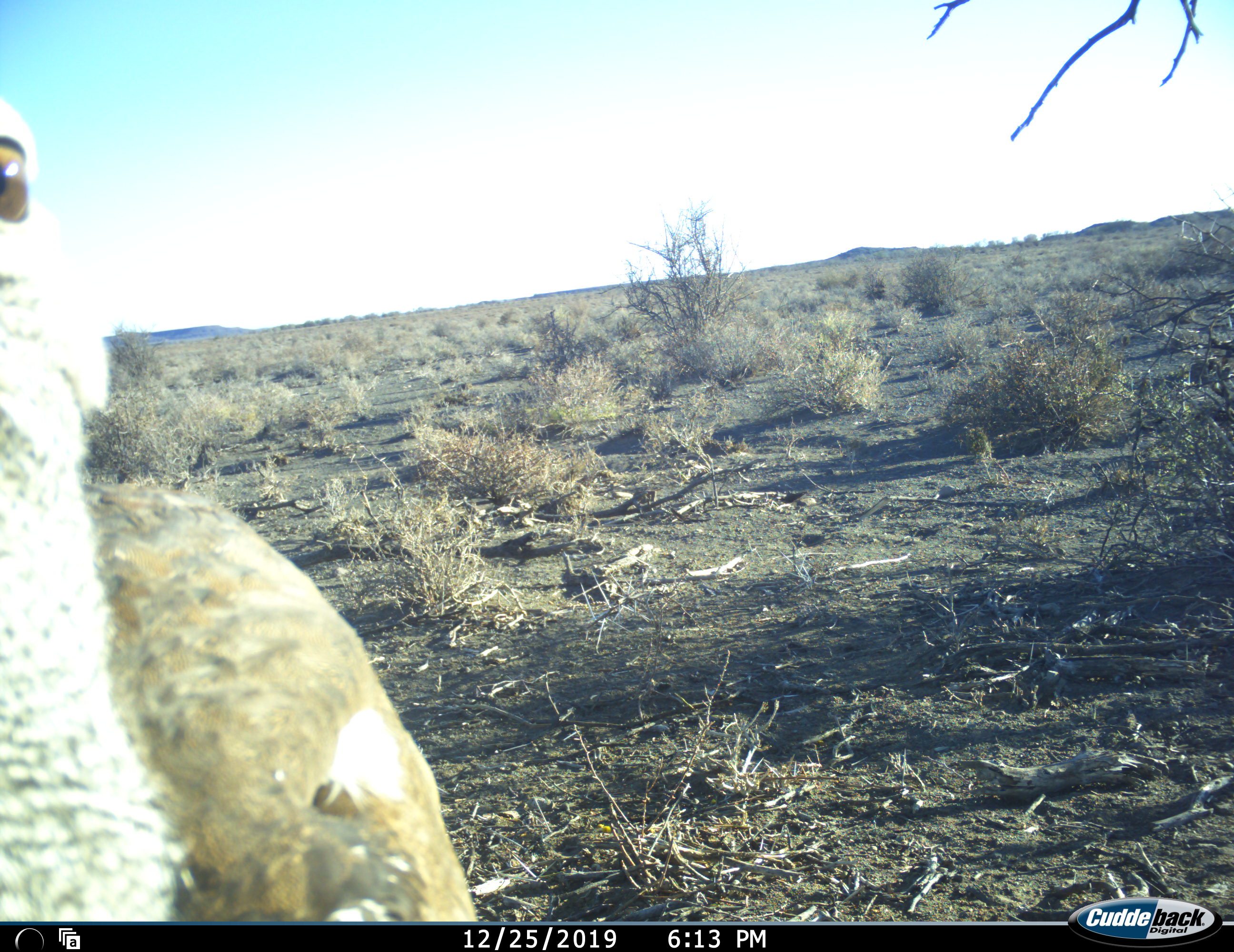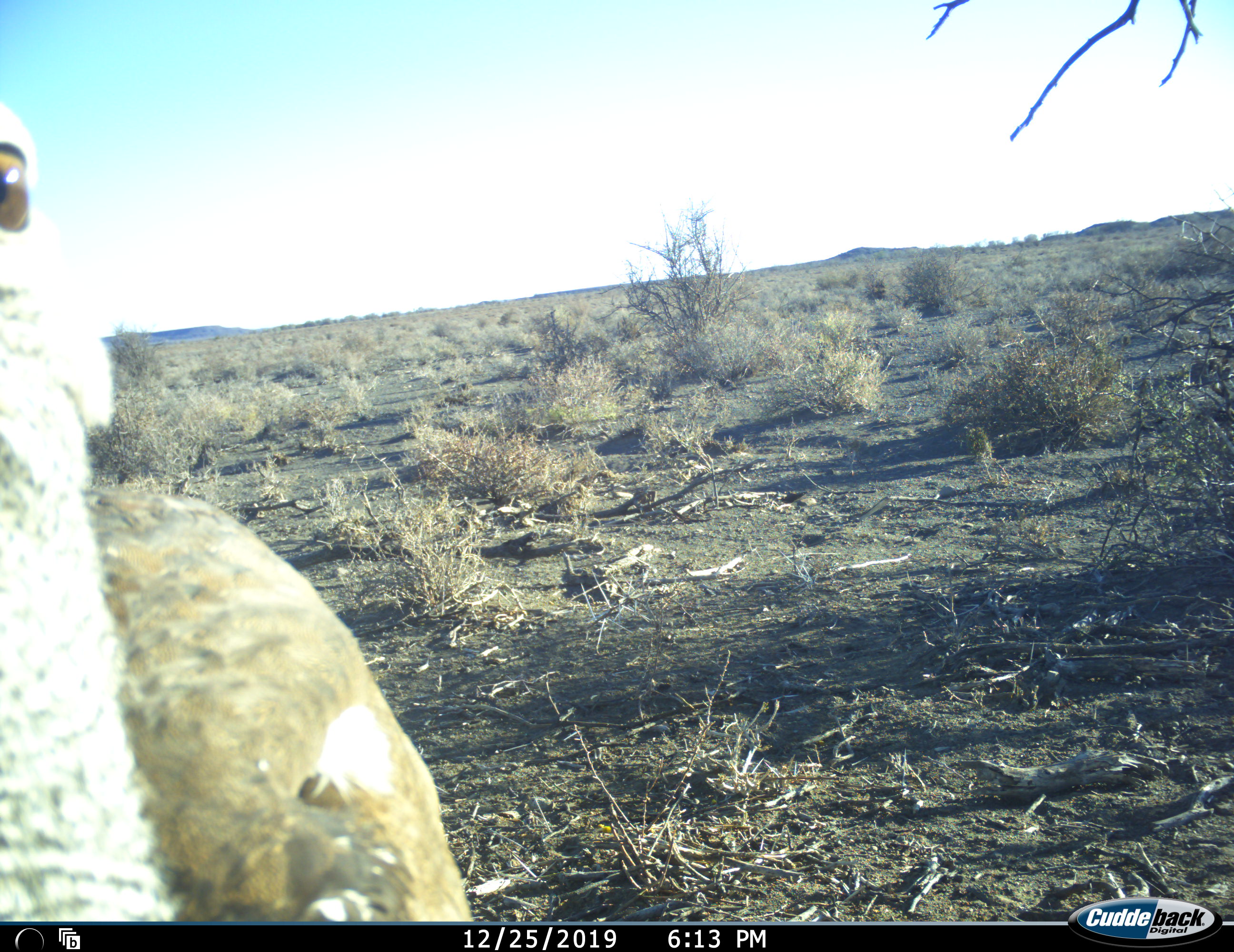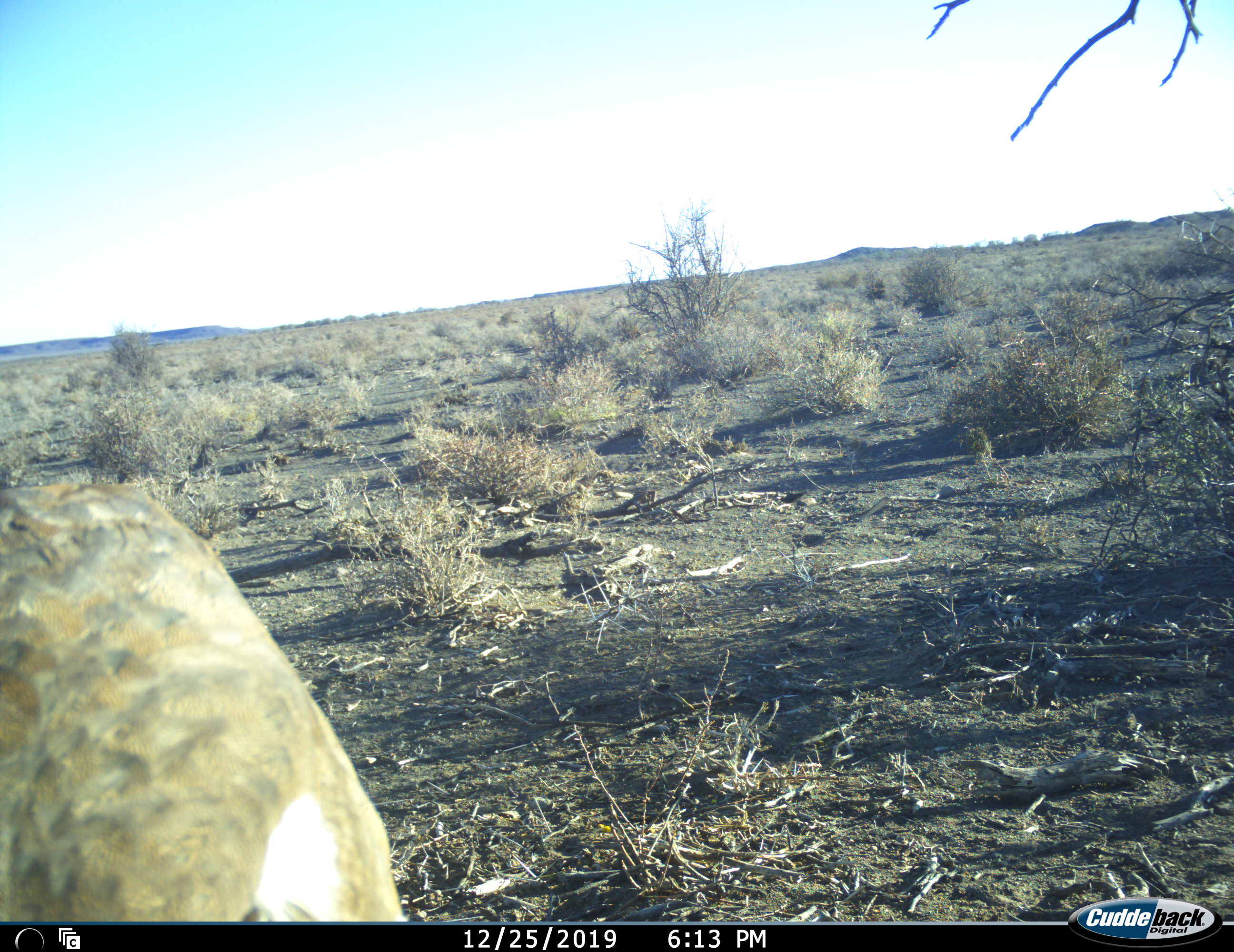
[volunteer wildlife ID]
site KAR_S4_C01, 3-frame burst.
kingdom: Animalia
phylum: Chordata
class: Aves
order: Otidiformes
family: Otididae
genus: Ardeotis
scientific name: Ardeotis kori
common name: kori bustard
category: bustardkori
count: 1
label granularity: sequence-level